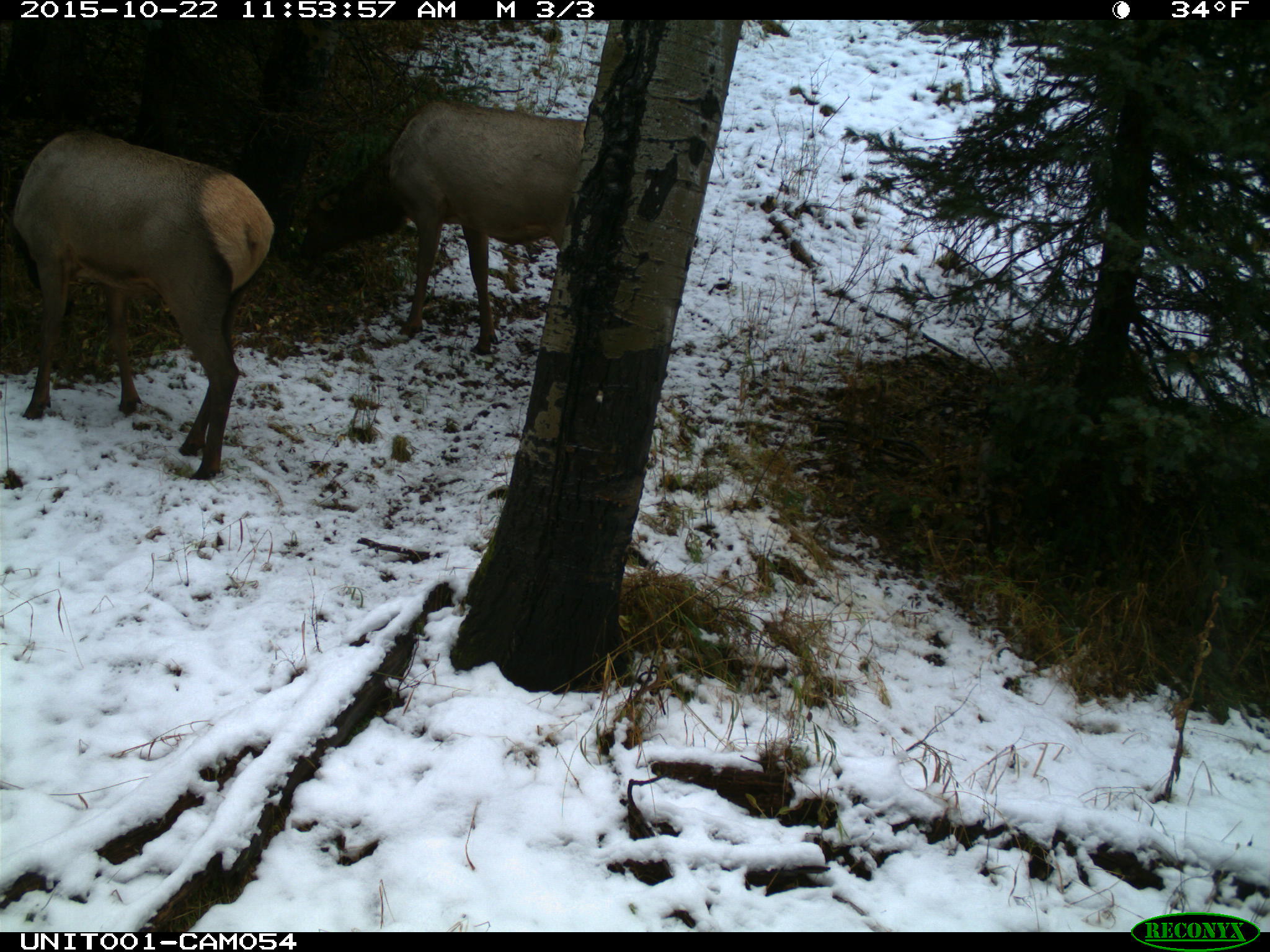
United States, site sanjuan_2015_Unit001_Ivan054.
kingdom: Animalia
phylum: Chordata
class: Mammalia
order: Artiodactyla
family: Cervidae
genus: Cervus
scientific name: Cervus elaphus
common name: red deer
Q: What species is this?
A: Cervus elaphus (red deer).